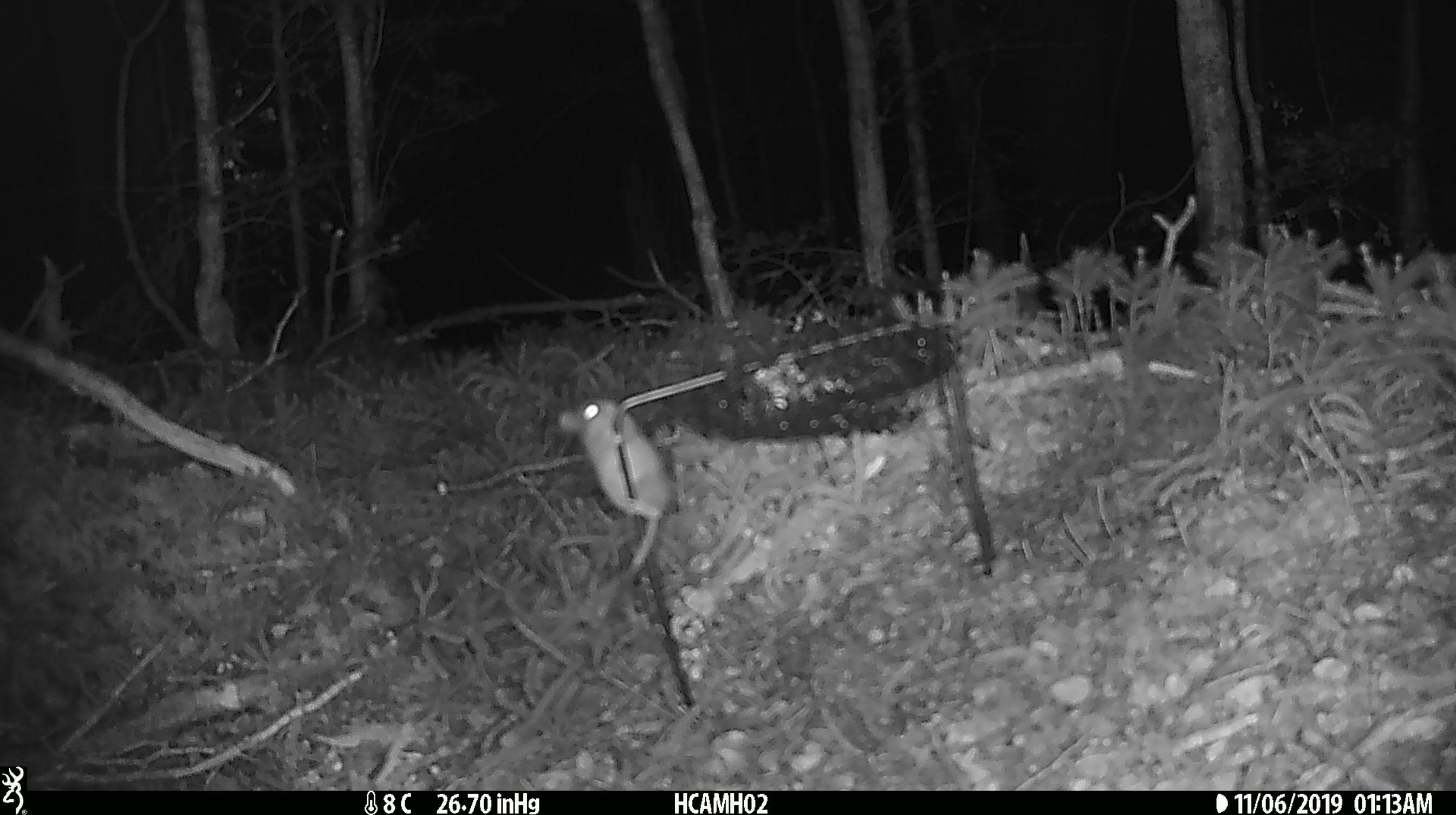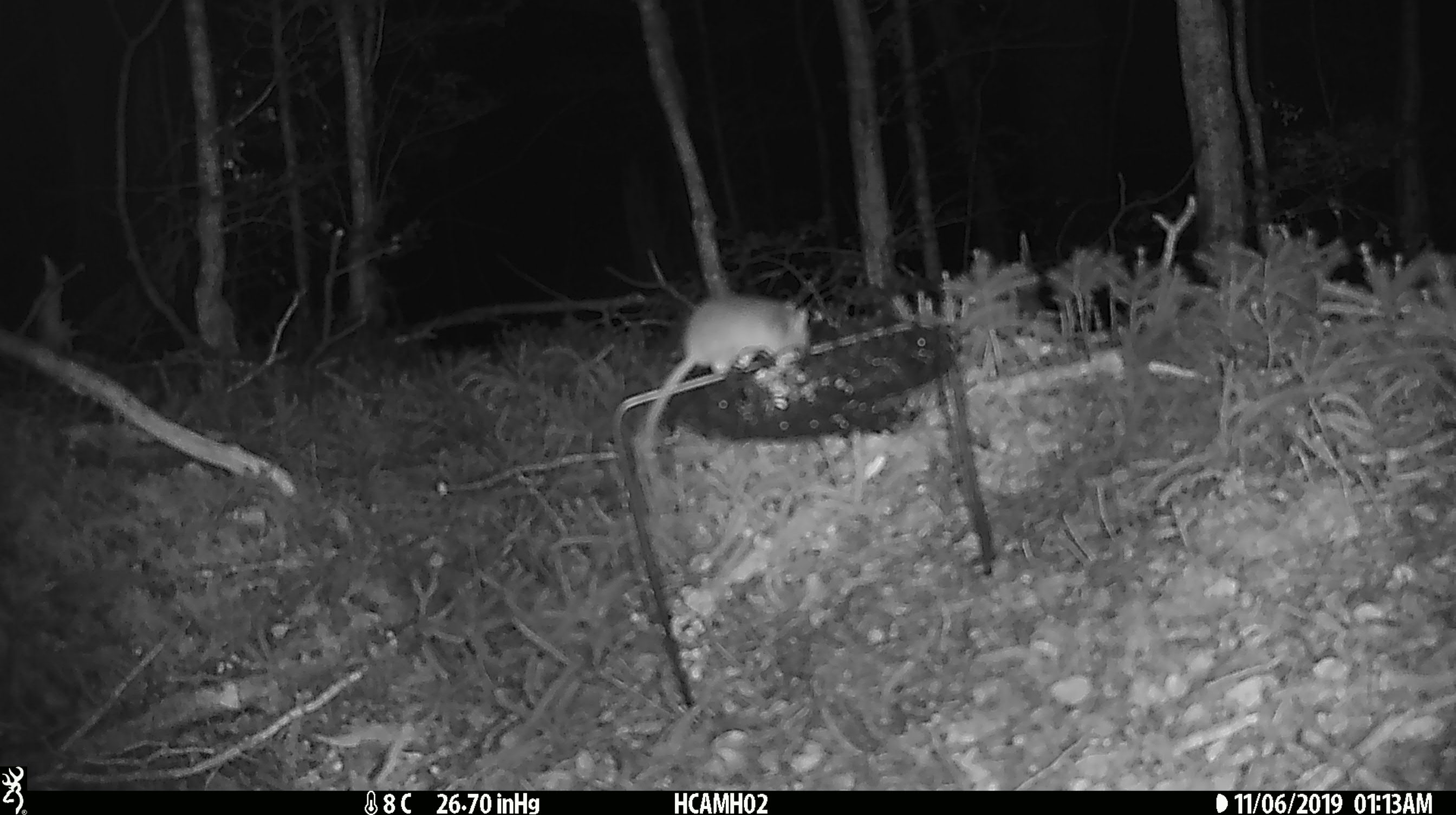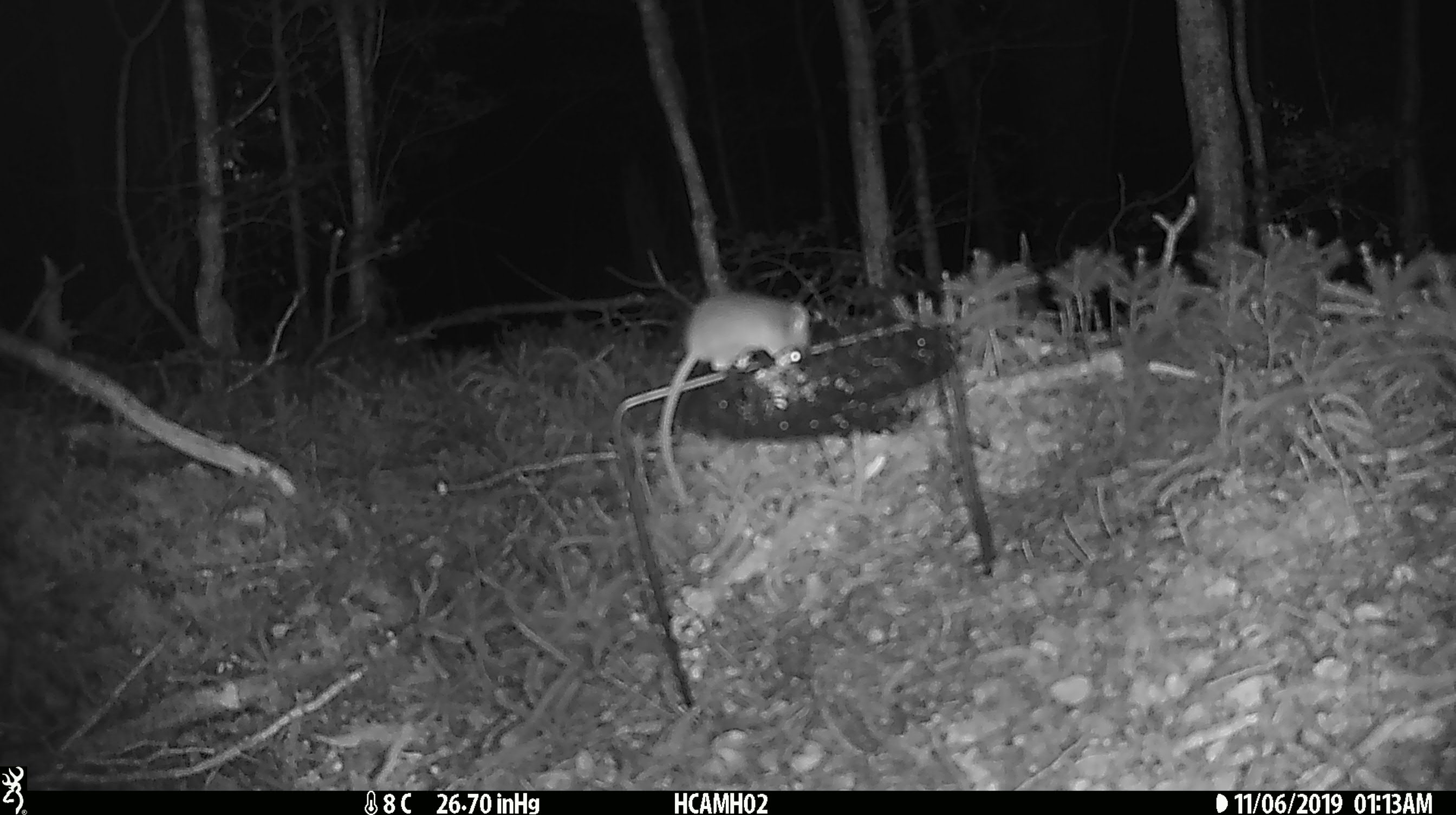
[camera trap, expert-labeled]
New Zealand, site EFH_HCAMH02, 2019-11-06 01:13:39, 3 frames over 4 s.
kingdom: Animalia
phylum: Chordata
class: Mammalia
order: Rodentia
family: Muridae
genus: Mus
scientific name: Mus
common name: mouse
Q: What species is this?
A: Mouse (Mus).